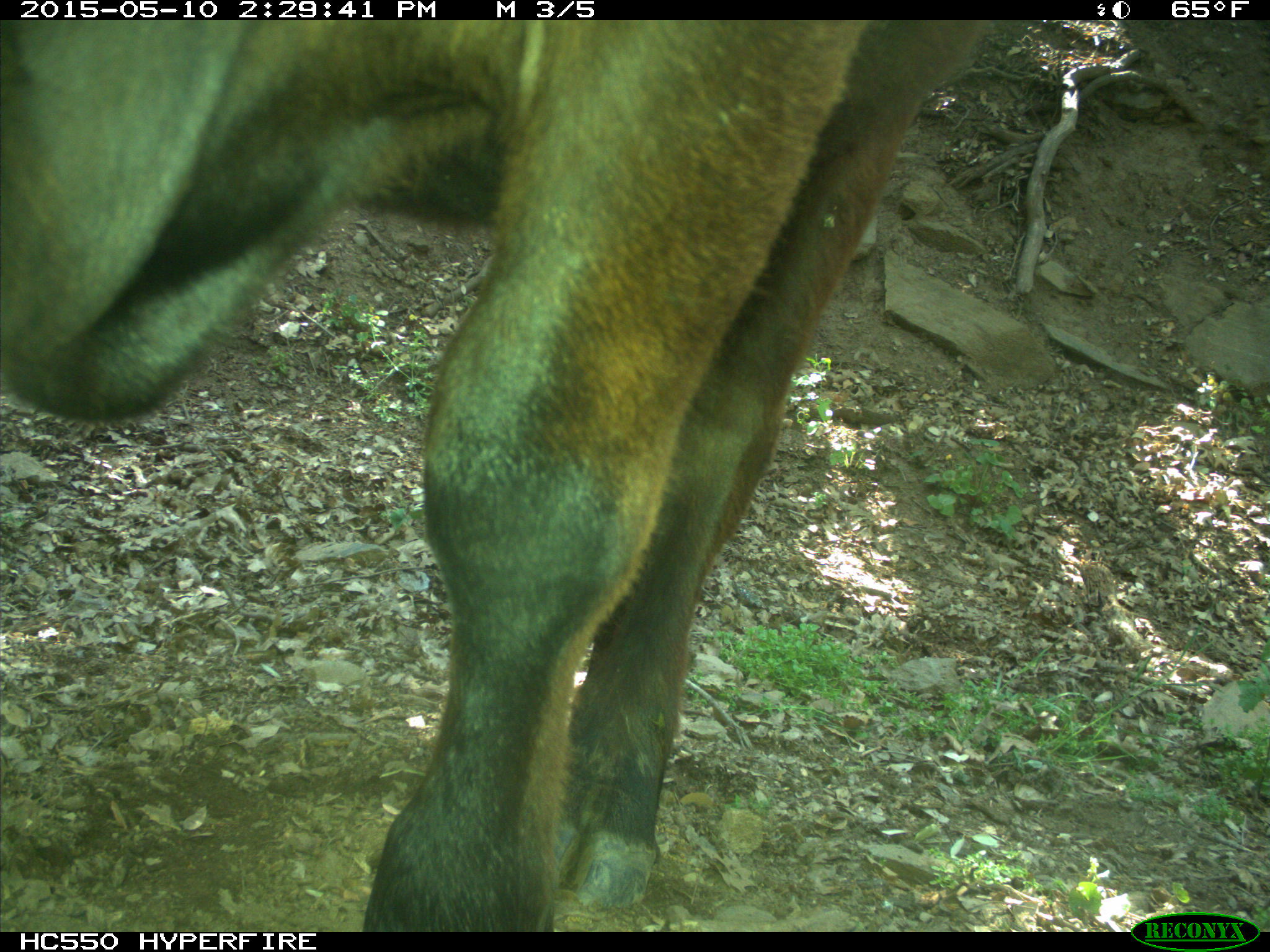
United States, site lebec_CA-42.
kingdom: Animalia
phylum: Chordata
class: Mammalia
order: Artiodactyla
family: Bovidae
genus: Bos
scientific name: Bos taurus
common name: domestic cow